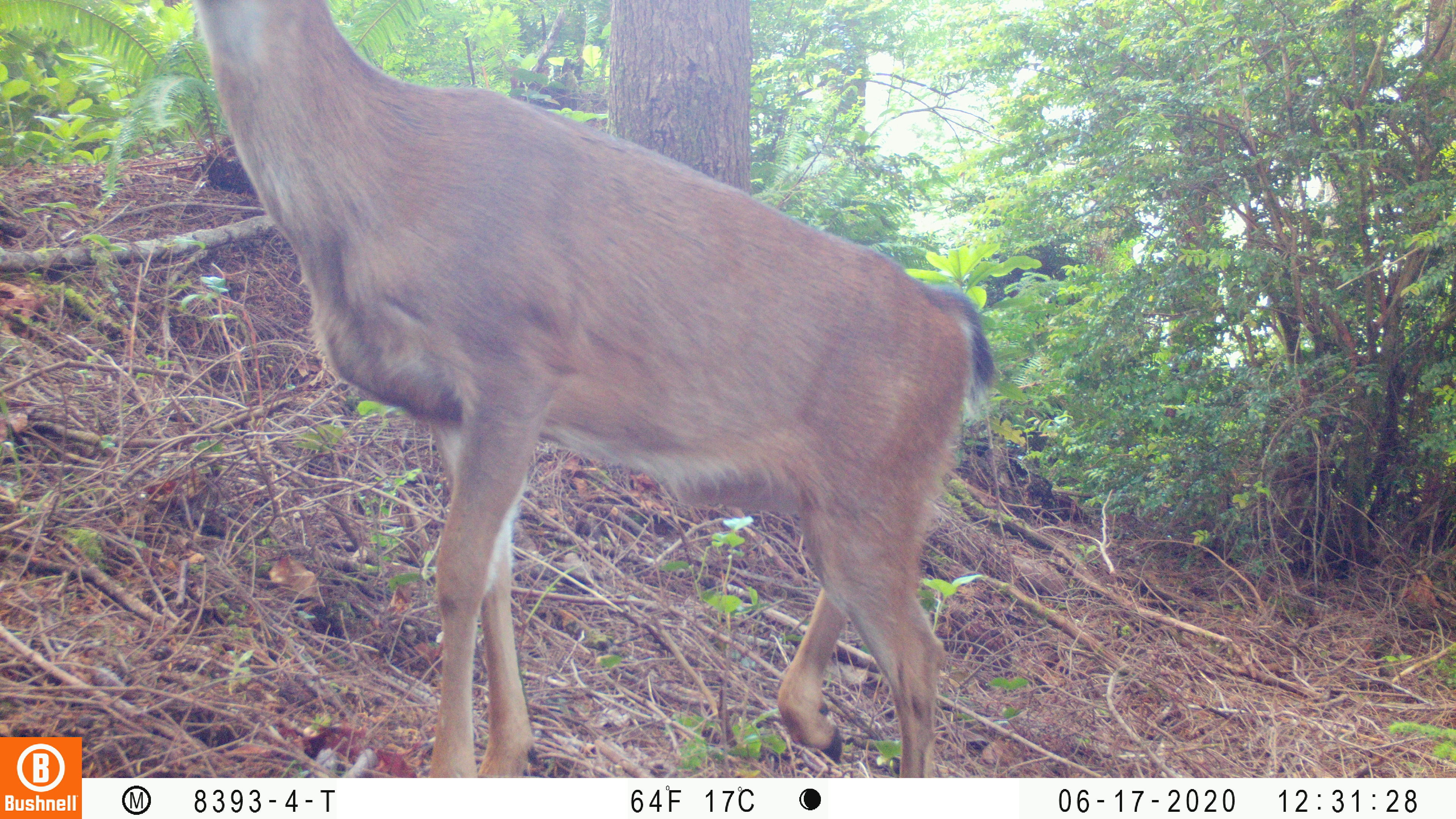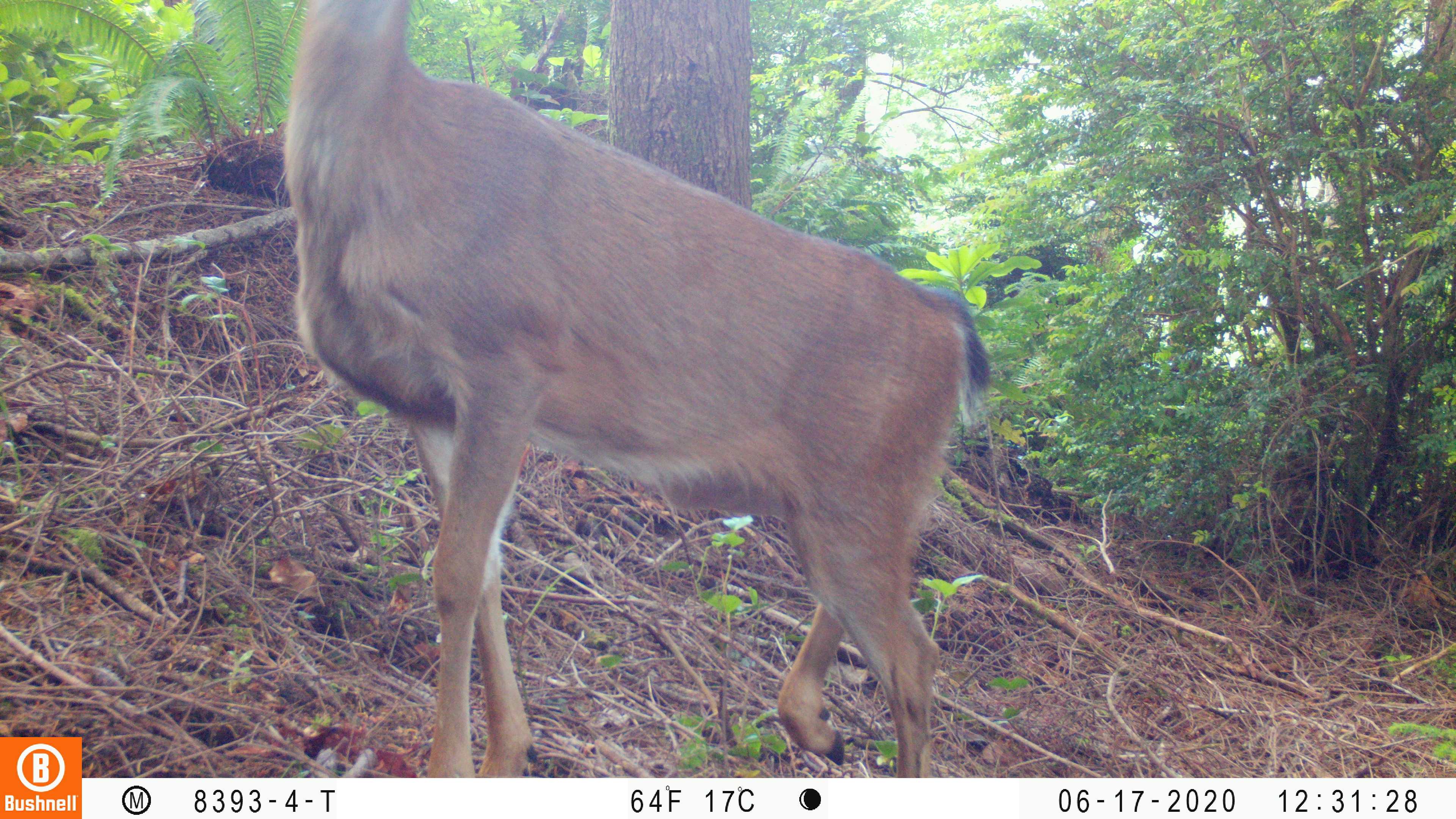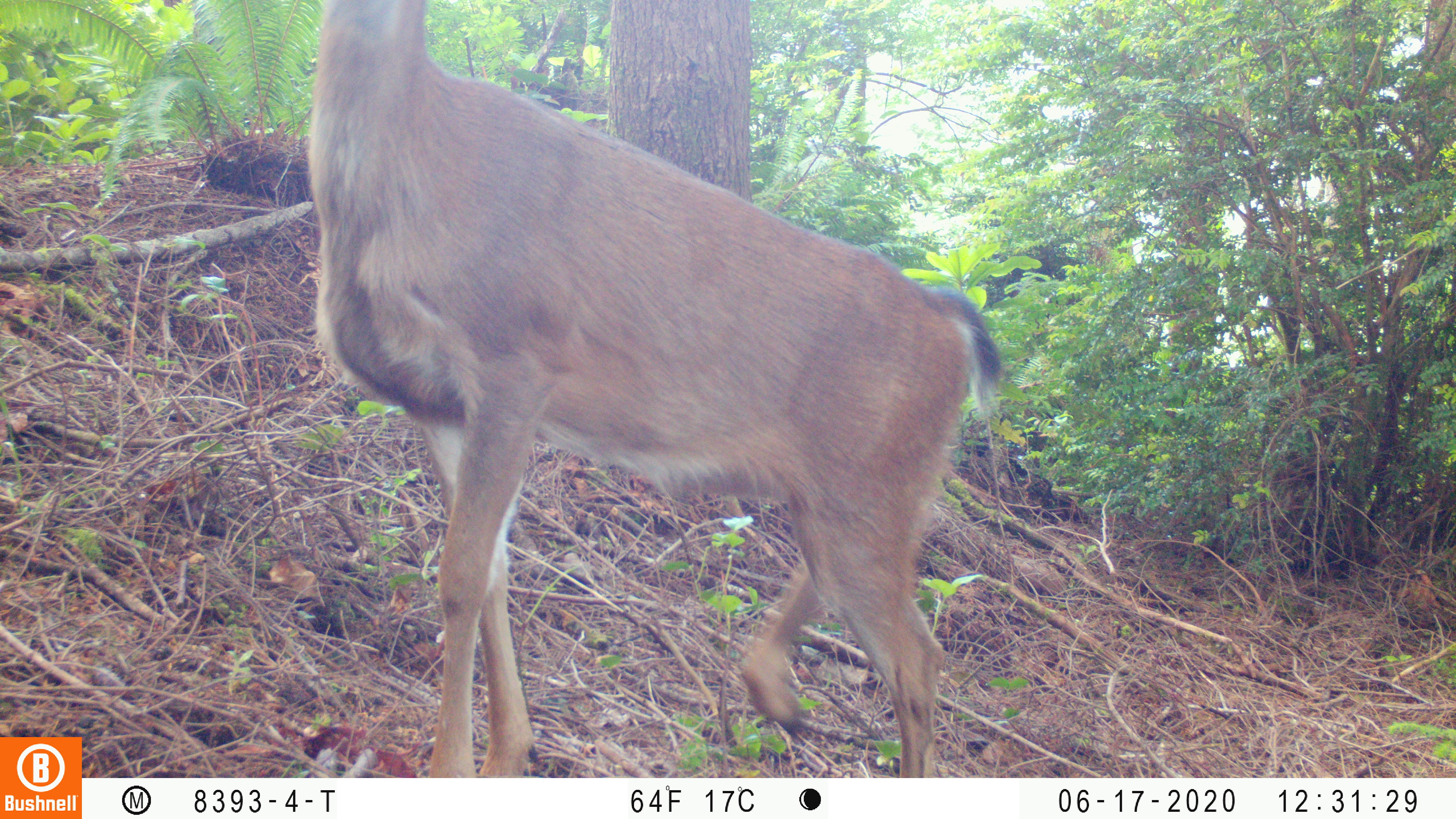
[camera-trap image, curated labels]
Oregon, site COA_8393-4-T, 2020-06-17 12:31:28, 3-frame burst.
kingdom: Animalia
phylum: Chordata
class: Mammalia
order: Artiodactyla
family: Cervidae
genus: Odocoileus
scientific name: Odocoileus hemionus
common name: black-tailed deer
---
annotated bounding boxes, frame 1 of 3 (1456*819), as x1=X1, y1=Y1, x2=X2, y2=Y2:
black-tailed deer: x1=186, y1=0, x2=1001, y2=759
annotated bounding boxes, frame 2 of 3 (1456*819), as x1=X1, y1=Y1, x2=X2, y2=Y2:
black-tailed deer: x1=285, y1=2, x2=996, y2=765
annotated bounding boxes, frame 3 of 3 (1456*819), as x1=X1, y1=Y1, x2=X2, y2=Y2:
black-tailed deer: x1=309, y1=0, x2=1003, y2=766